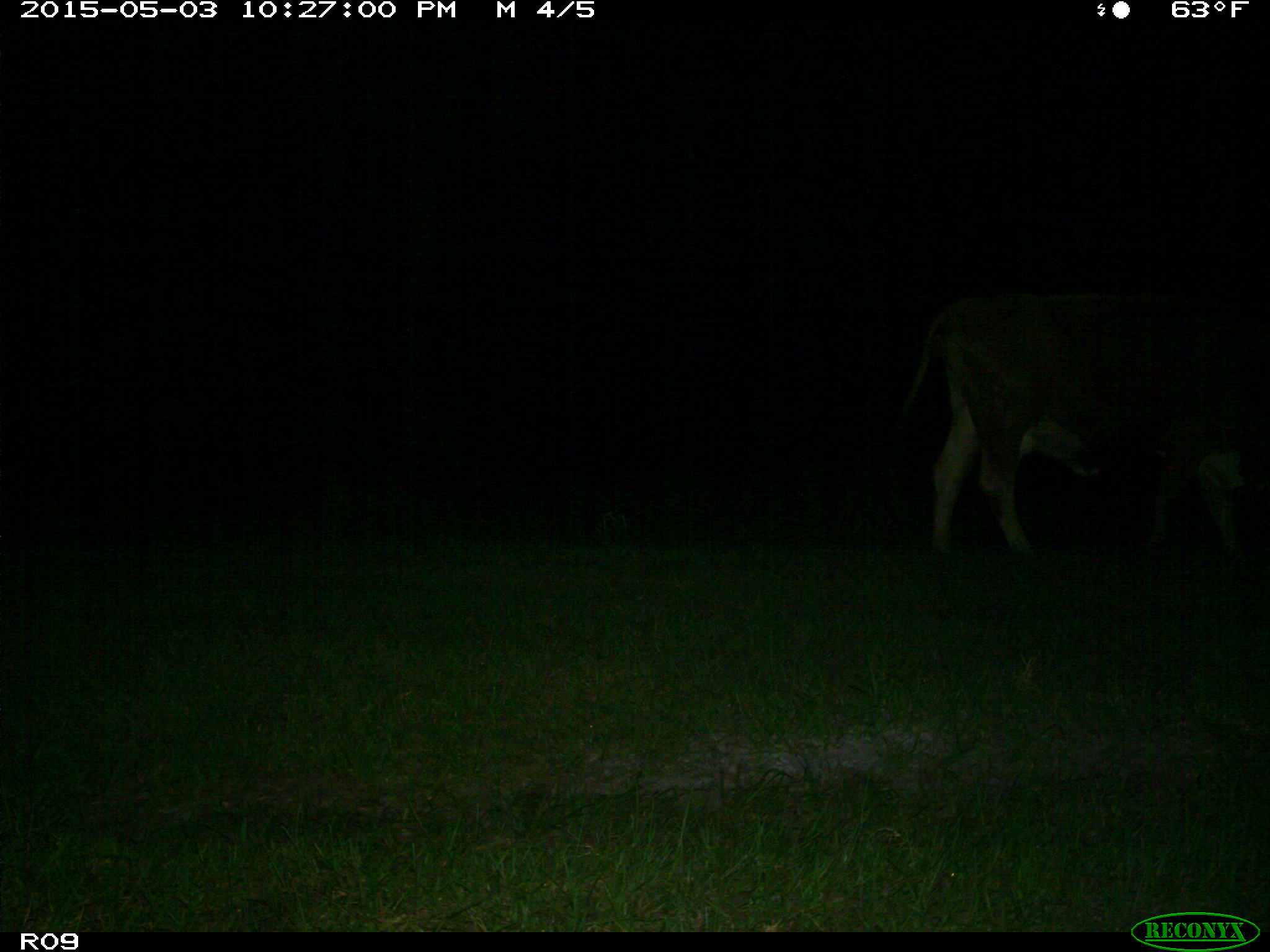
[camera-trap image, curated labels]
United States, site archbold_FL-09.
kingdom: Animalia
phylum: Chordata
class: Mammalia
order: Artiodactyla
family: Bovidae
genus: Bos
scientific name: Bos taurus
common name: domestic cow